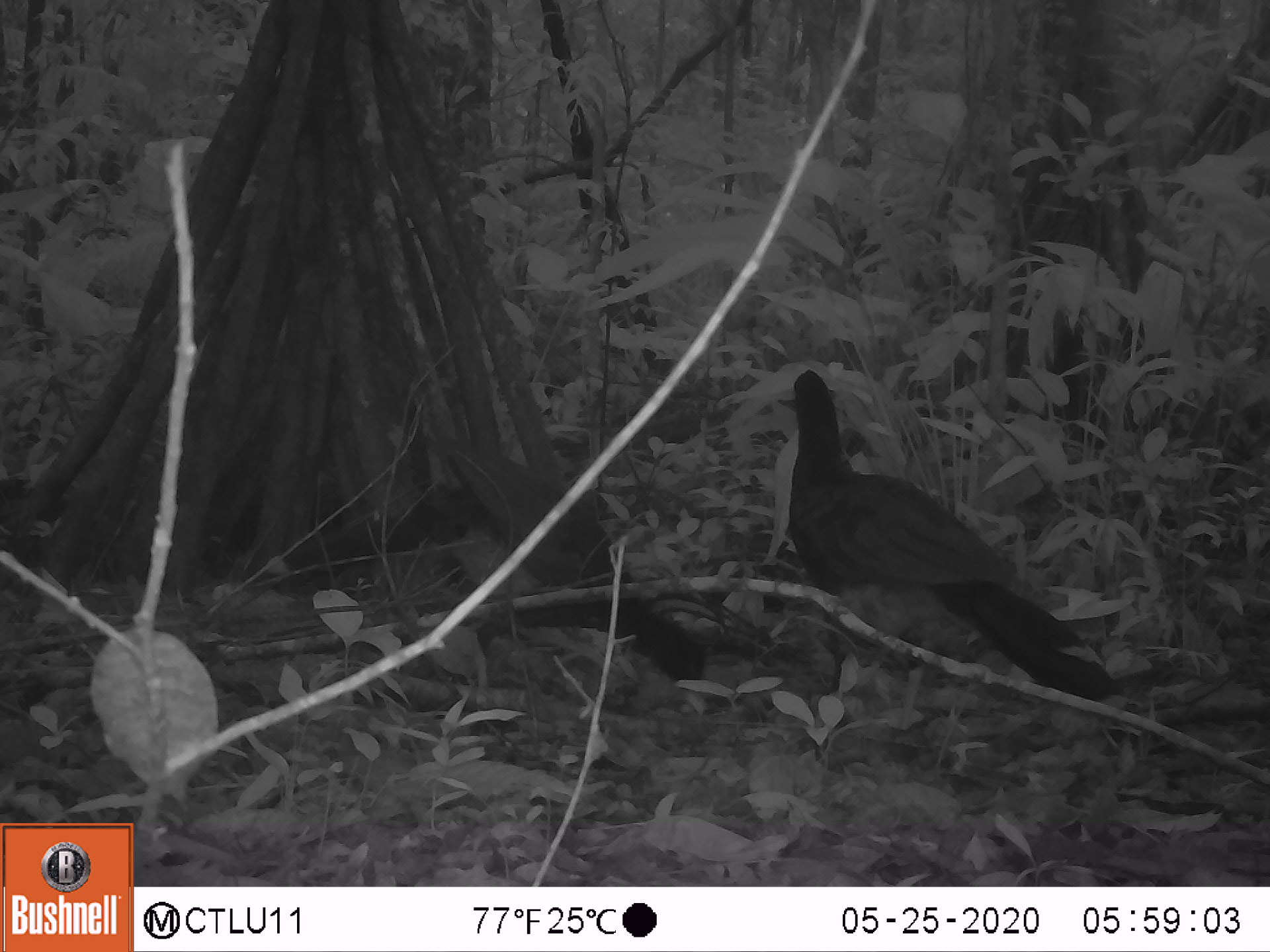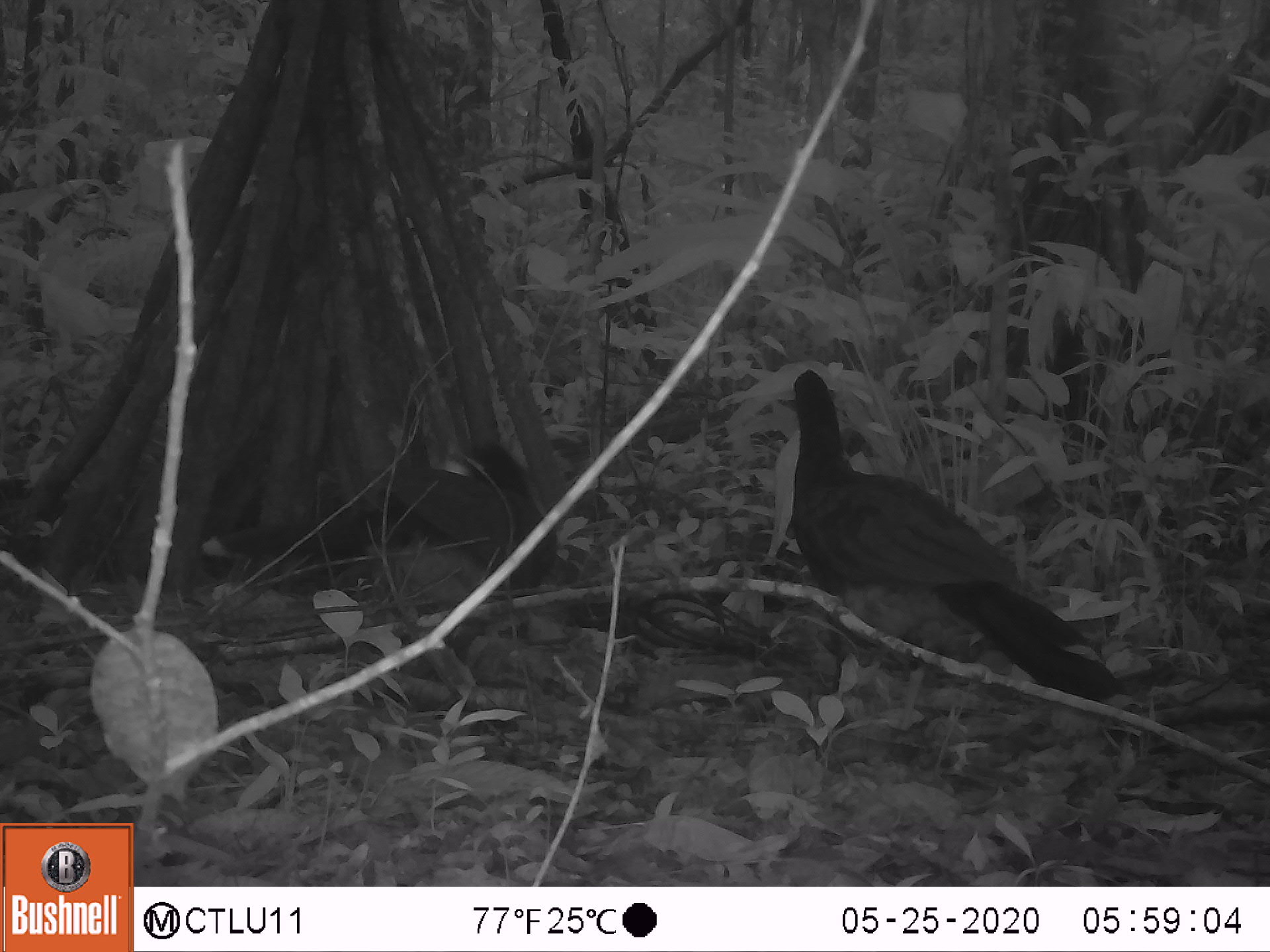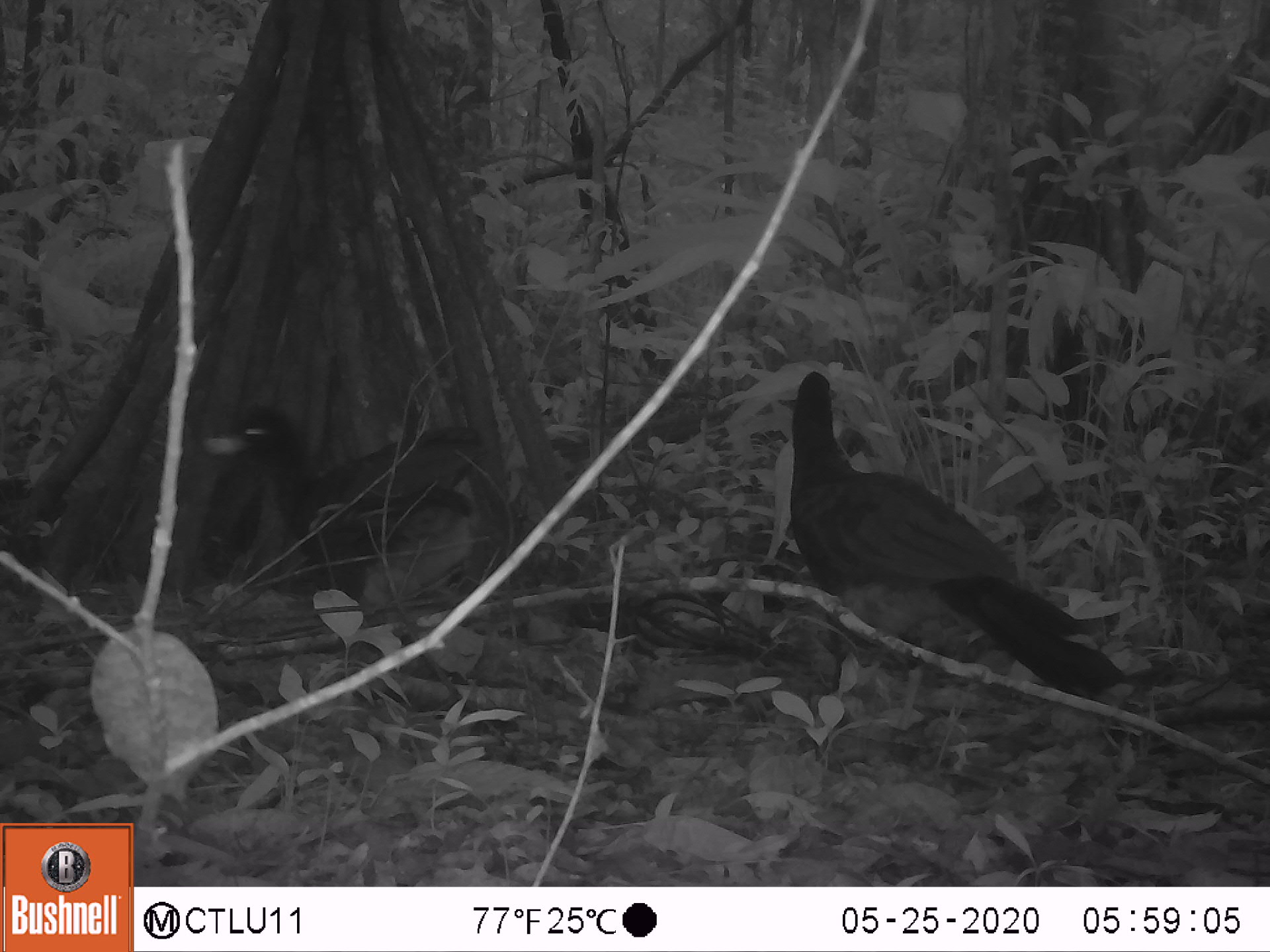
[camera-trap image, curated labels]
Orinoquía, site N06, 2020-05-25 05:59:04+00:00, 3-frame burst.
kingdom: Animalia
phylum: Chordata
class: Aves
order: Galliformes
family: Cracidae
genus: Mitu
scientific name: Mitu salvini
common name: salvin's currasow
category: salvins curassow